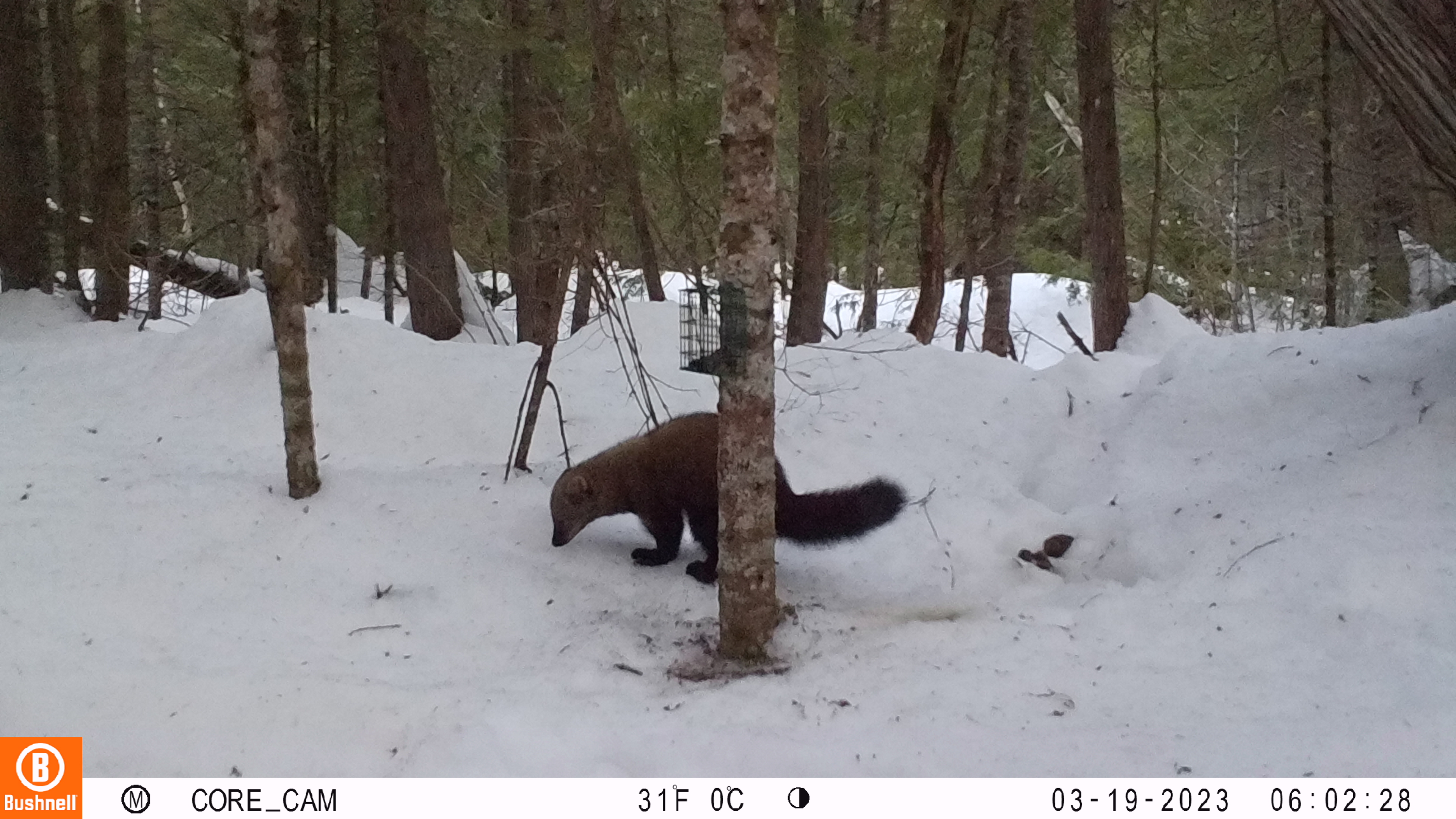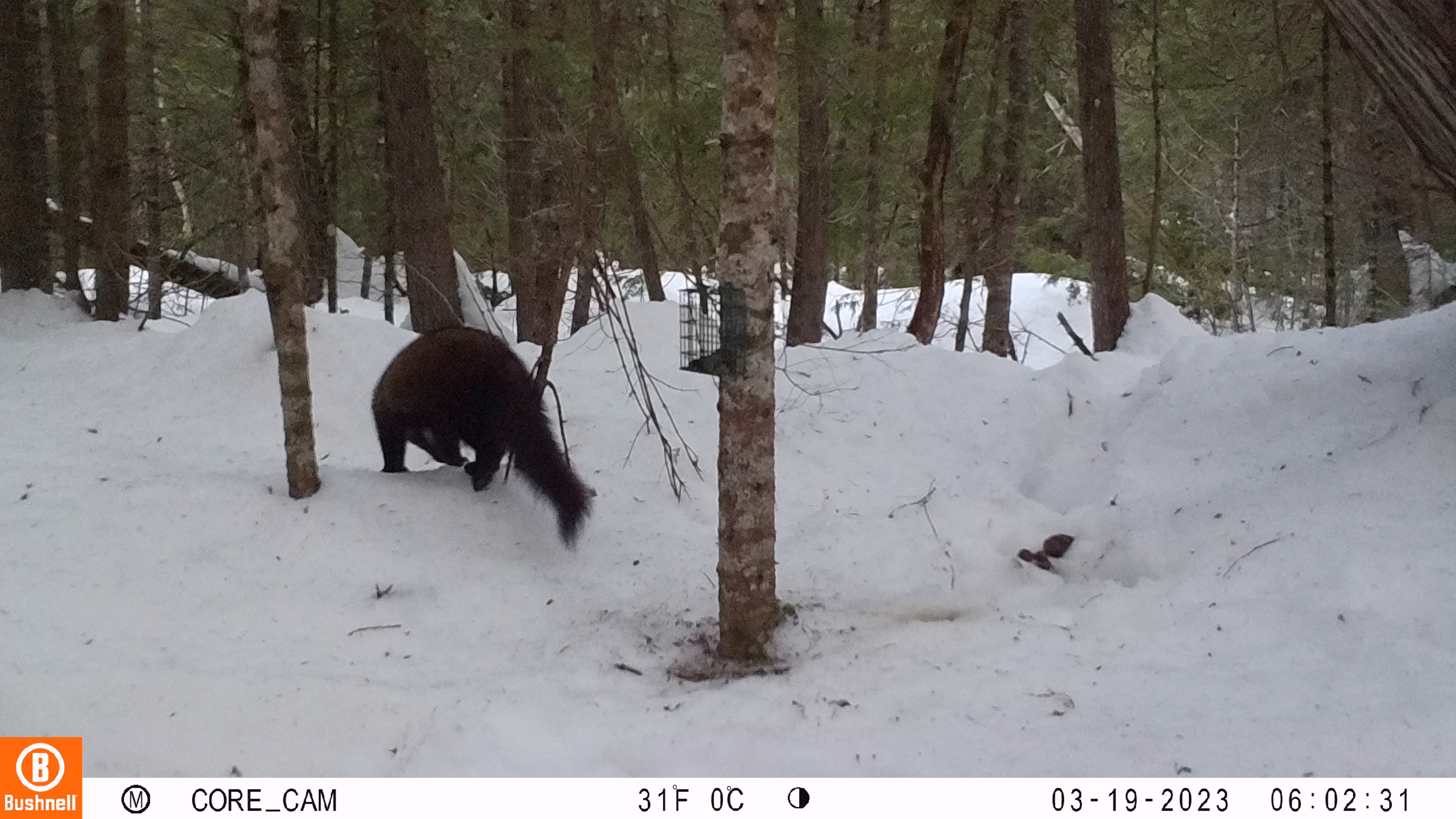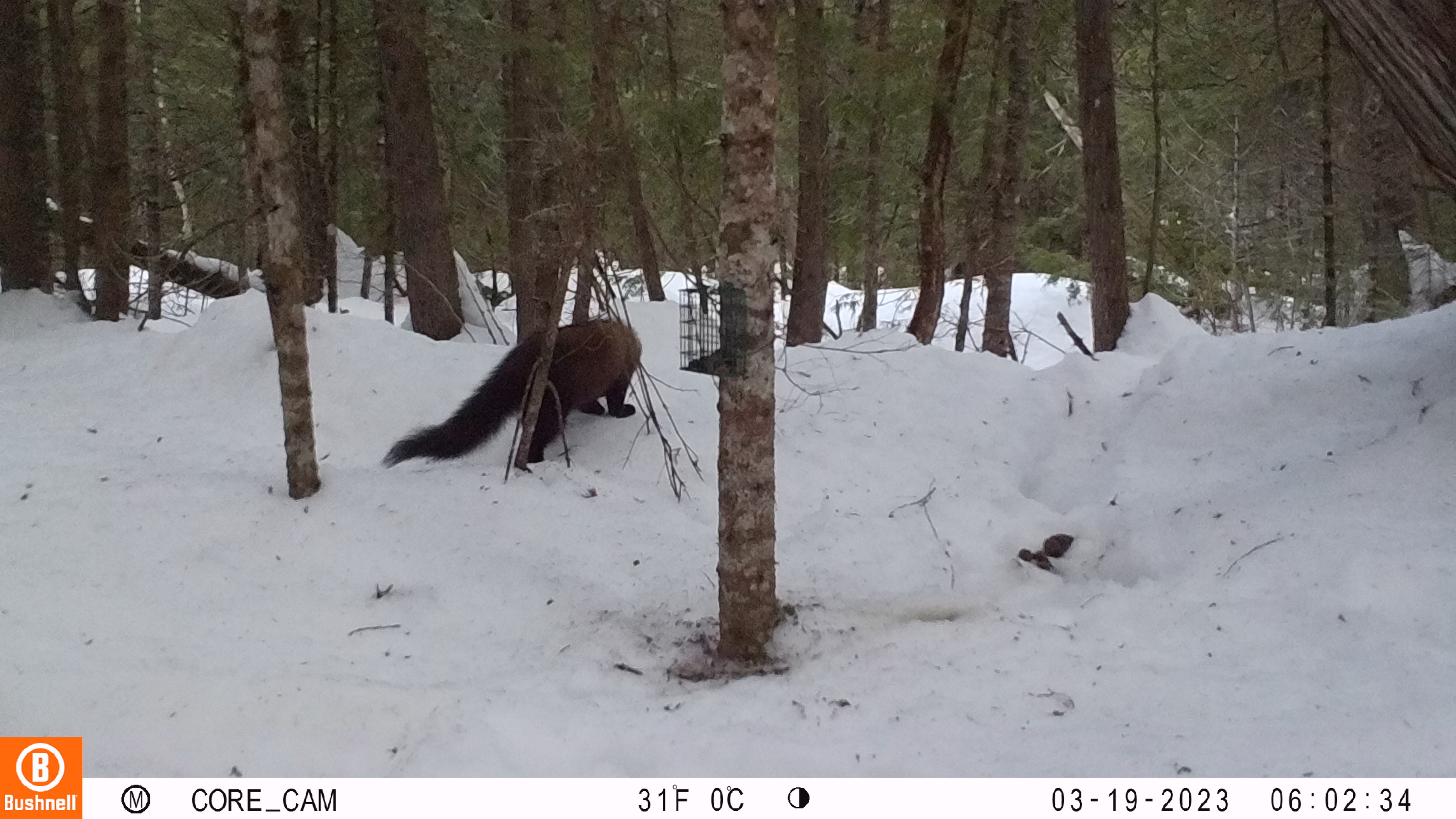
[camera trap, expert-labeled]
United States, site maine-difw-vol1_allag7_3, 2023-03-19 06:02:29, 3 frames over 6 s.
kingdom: Animalia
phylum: Chordata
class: Mammalia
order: Carnivora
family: Mustelidae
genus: Pekania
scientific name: Pekania pennanti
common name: fisher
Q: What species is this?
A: Fisher (Pekania pennanti).